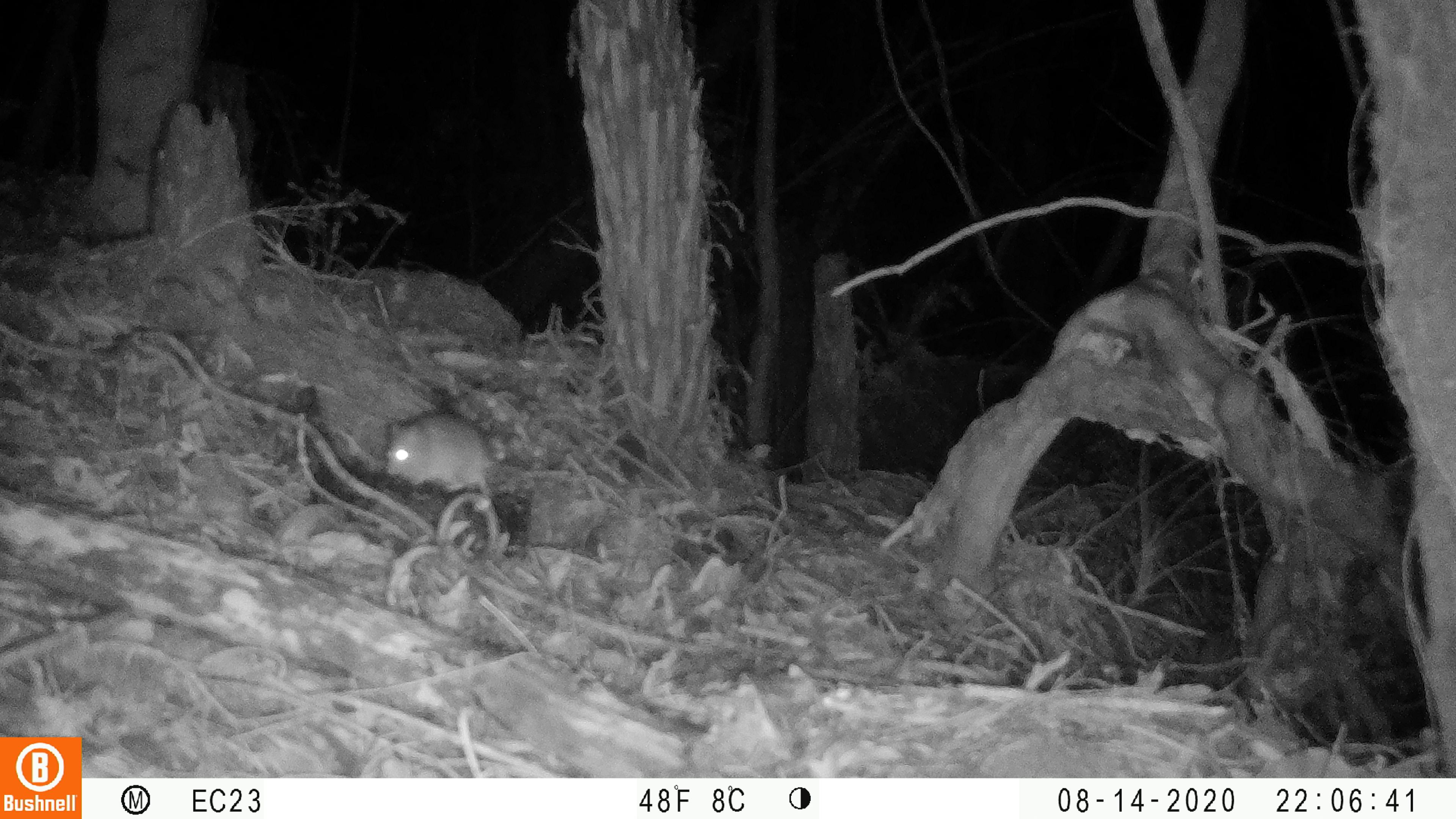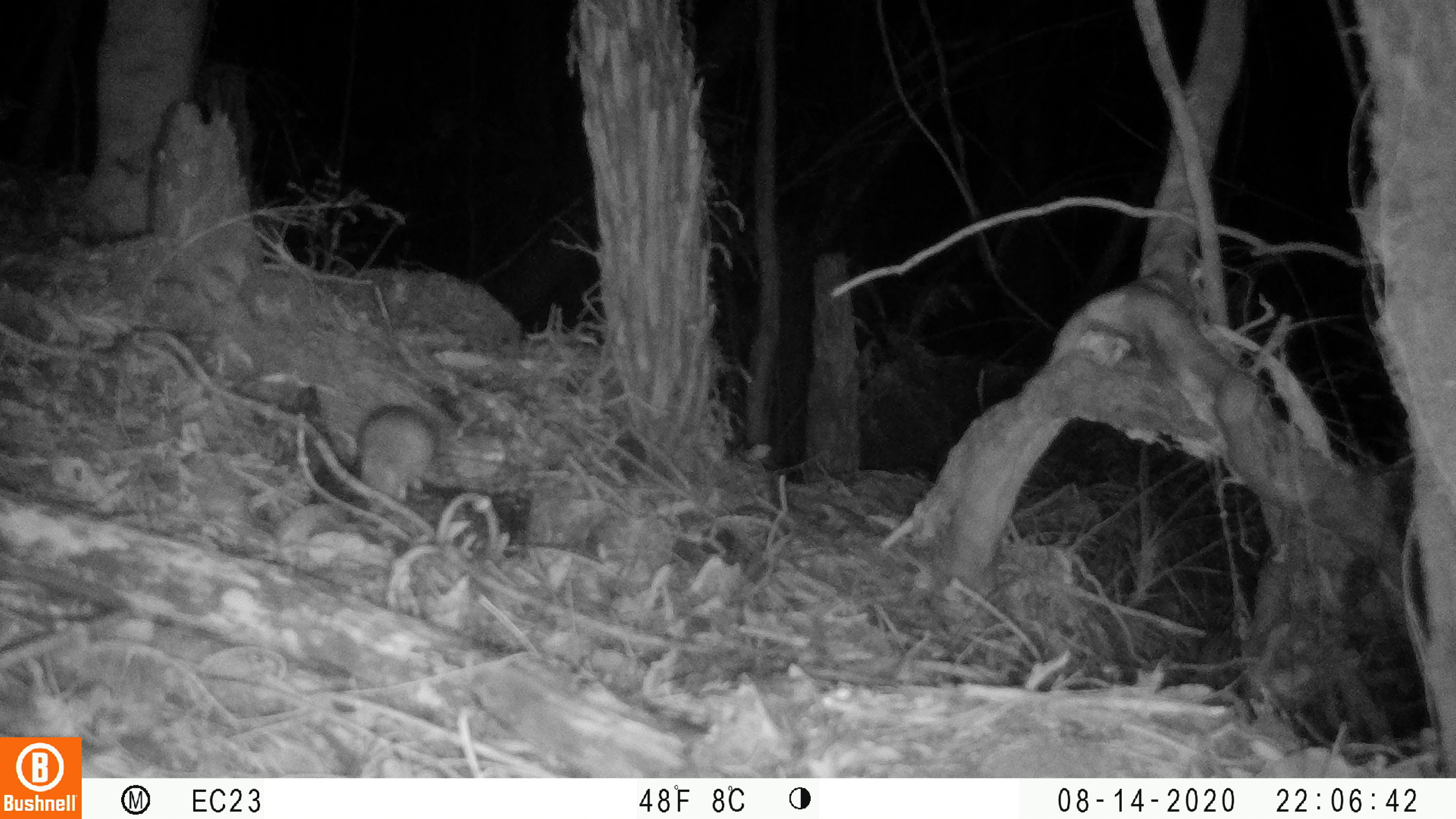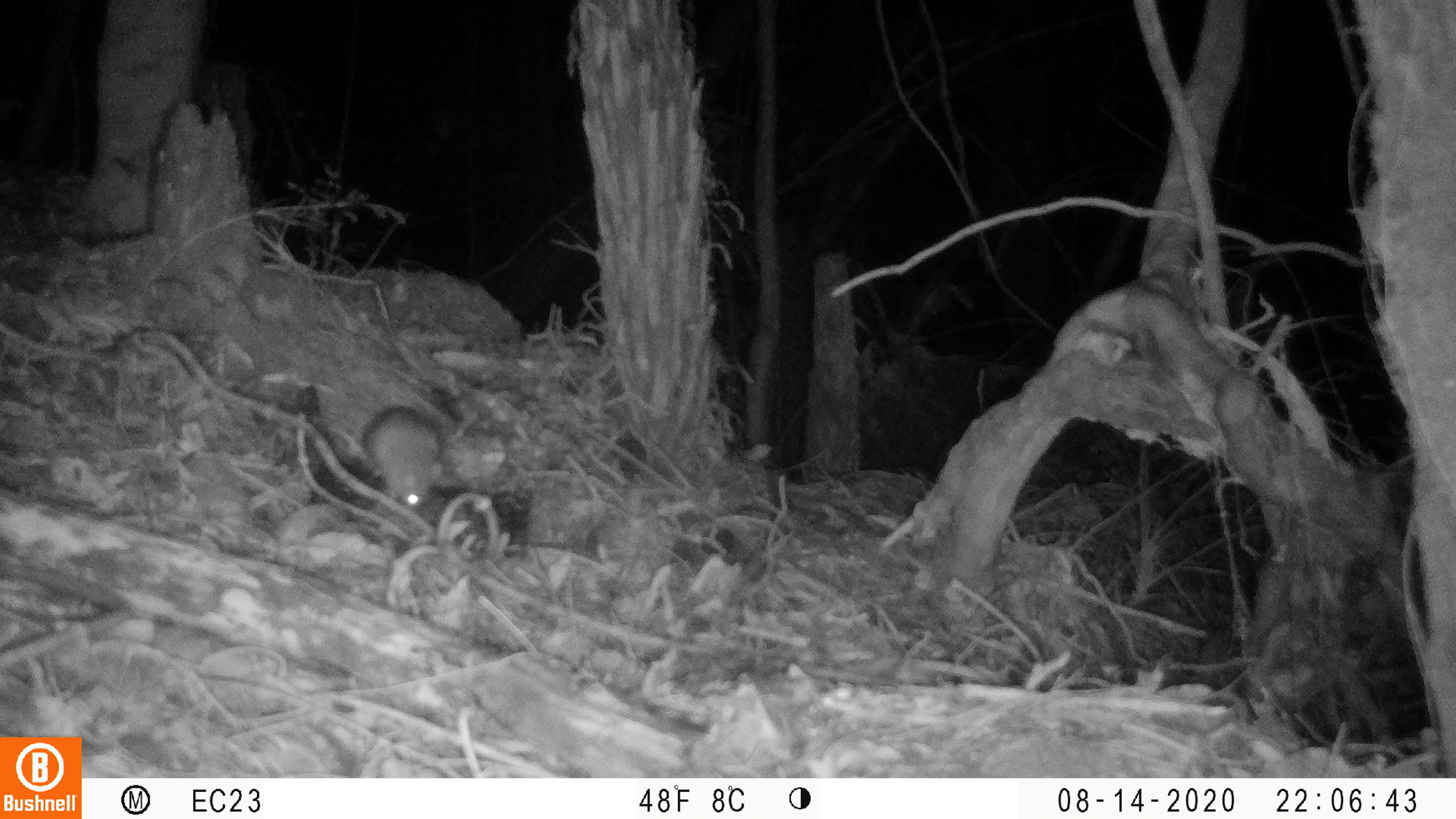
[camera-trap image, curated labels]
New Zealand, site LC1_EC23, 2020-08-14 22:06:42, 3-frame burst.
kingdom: Animalia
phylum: Chordata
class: Mammalia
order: Rodentia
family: Muridae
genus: Rattus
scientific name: Rattus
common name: rat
Rat (Rattus).